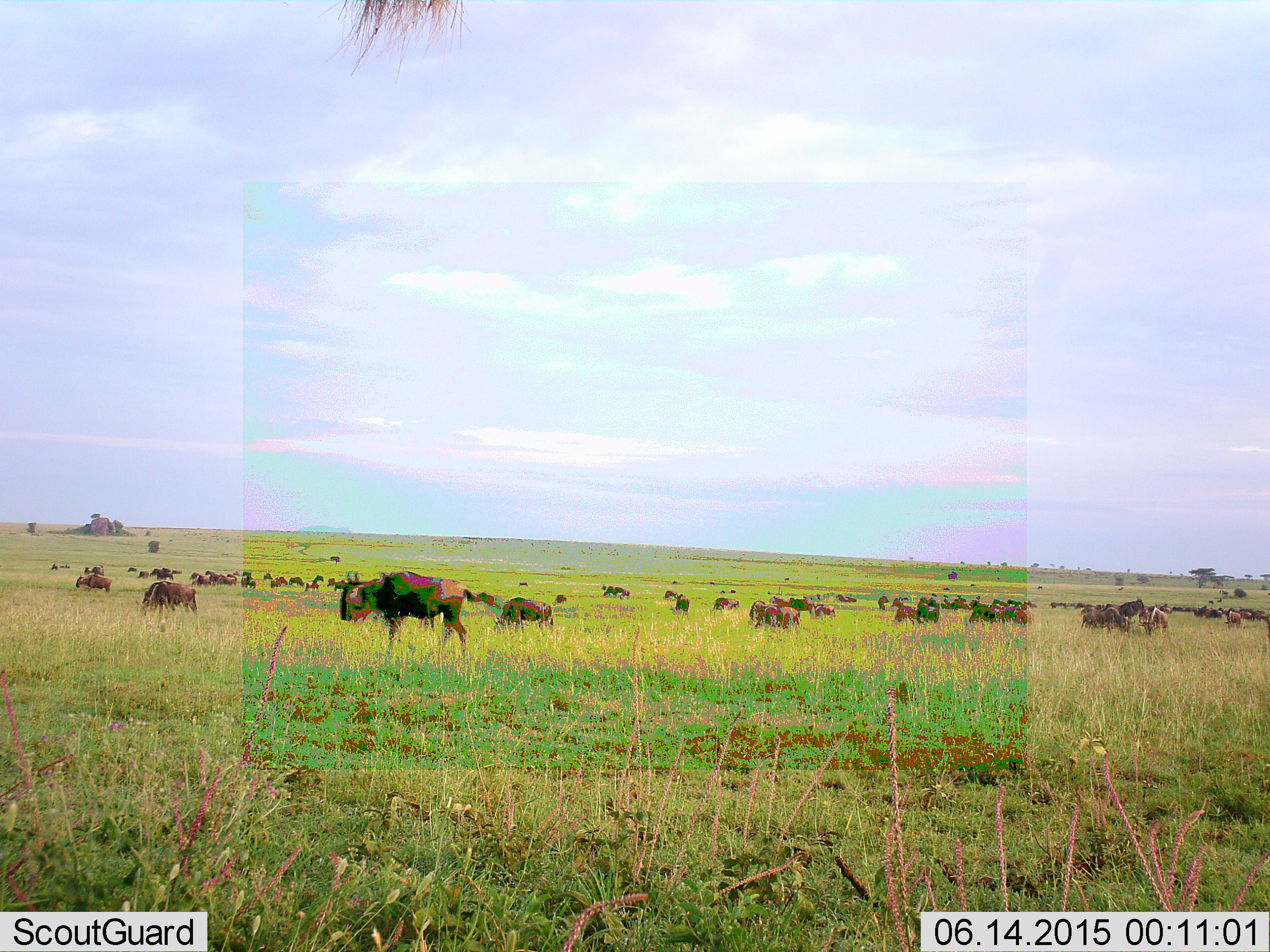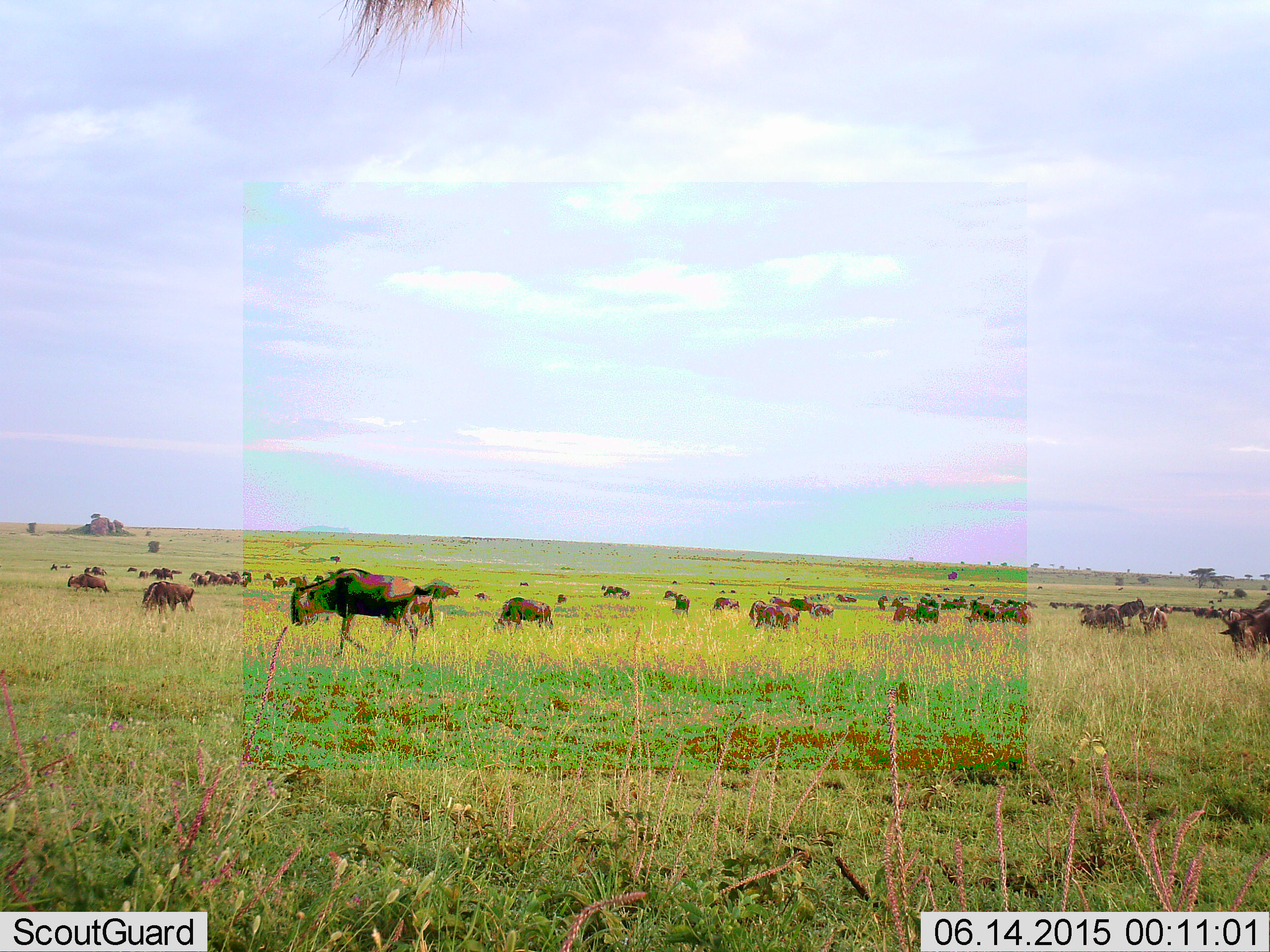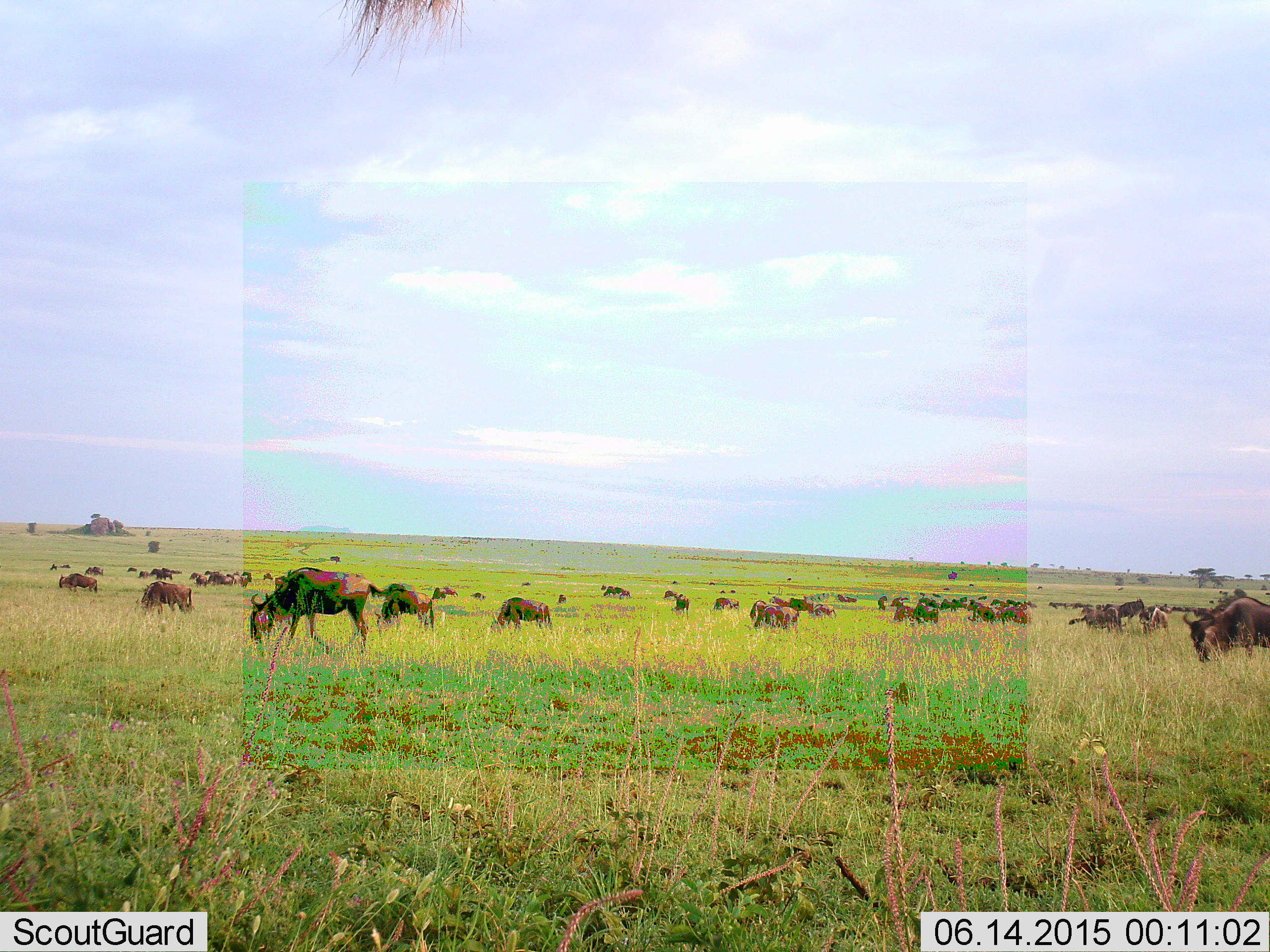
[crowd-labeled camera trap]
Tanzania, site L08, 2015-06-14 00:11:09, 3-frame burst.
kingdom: Animalia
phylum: Chordata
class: Mammalia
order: Artiodactyla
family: Bovidae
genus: Connochaetes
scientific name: Connochaetes taurinus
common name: blue wildebeest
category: wildebeest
Wildebeest (blue wildebeest) (Connochaetes taurinus), count 51+. Behavior (volunteer vote fractions): standing 80%, resting 30%, moving 90%, interacting 10%. Young present (vote fraction): 0%. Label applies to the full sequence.